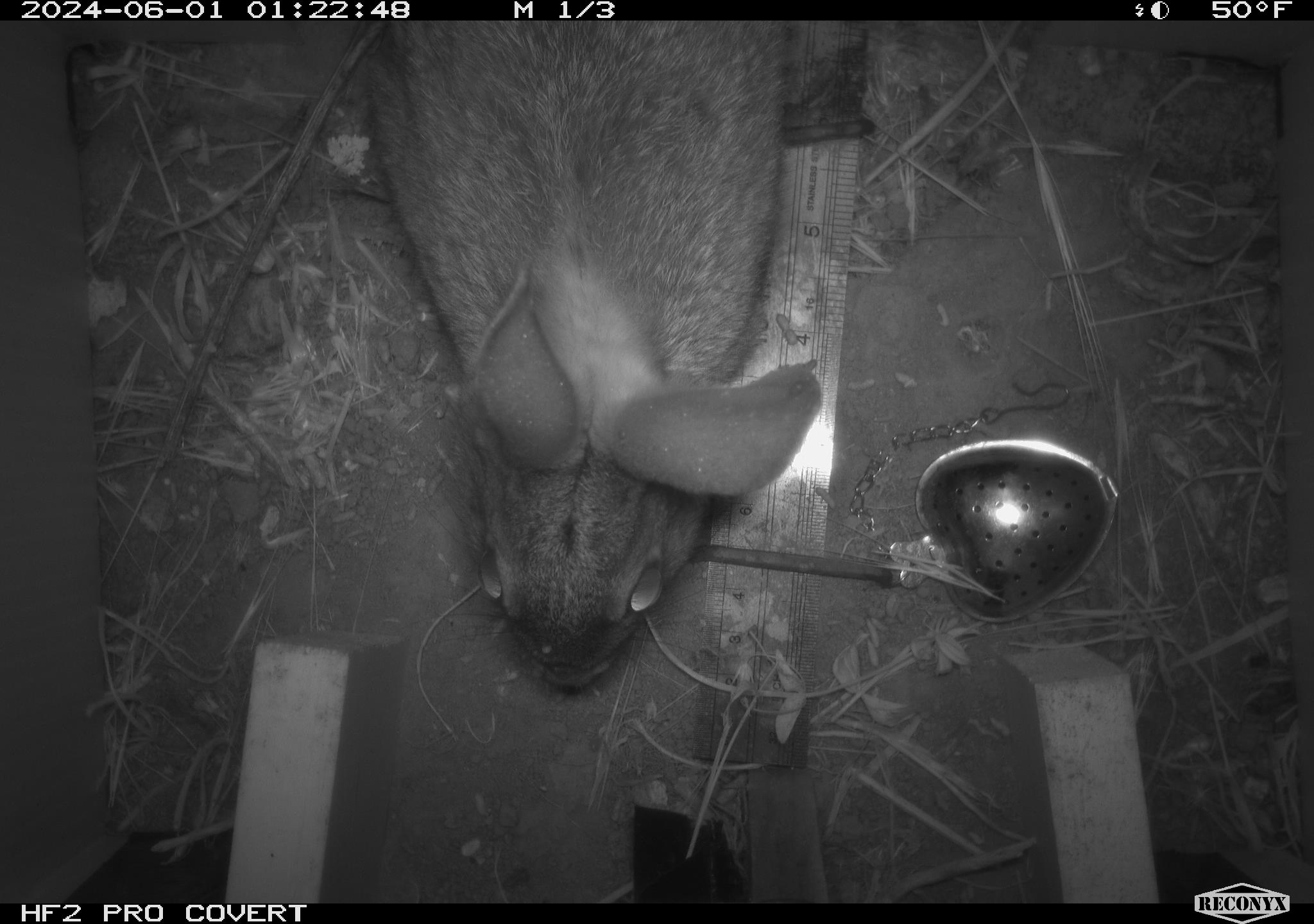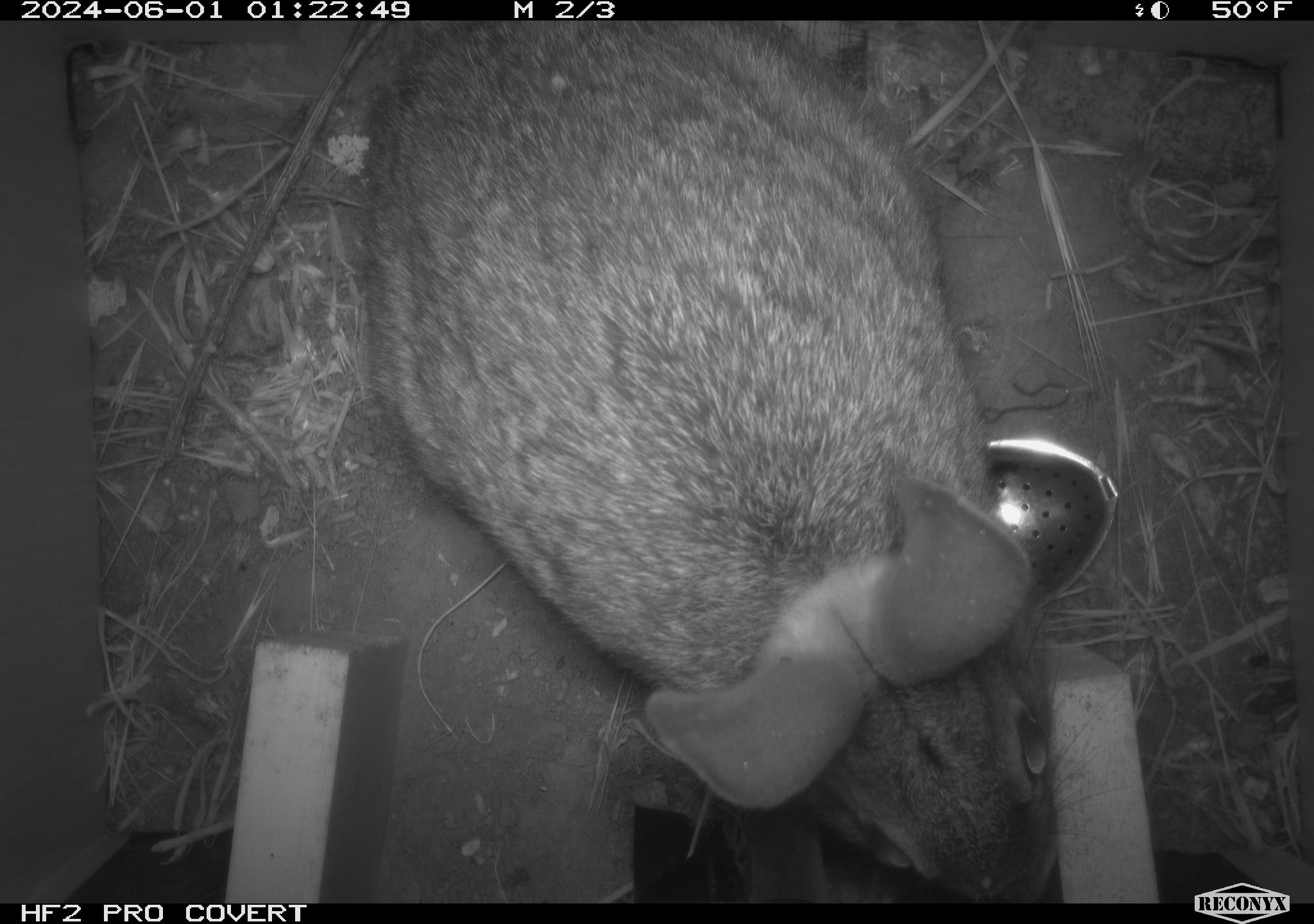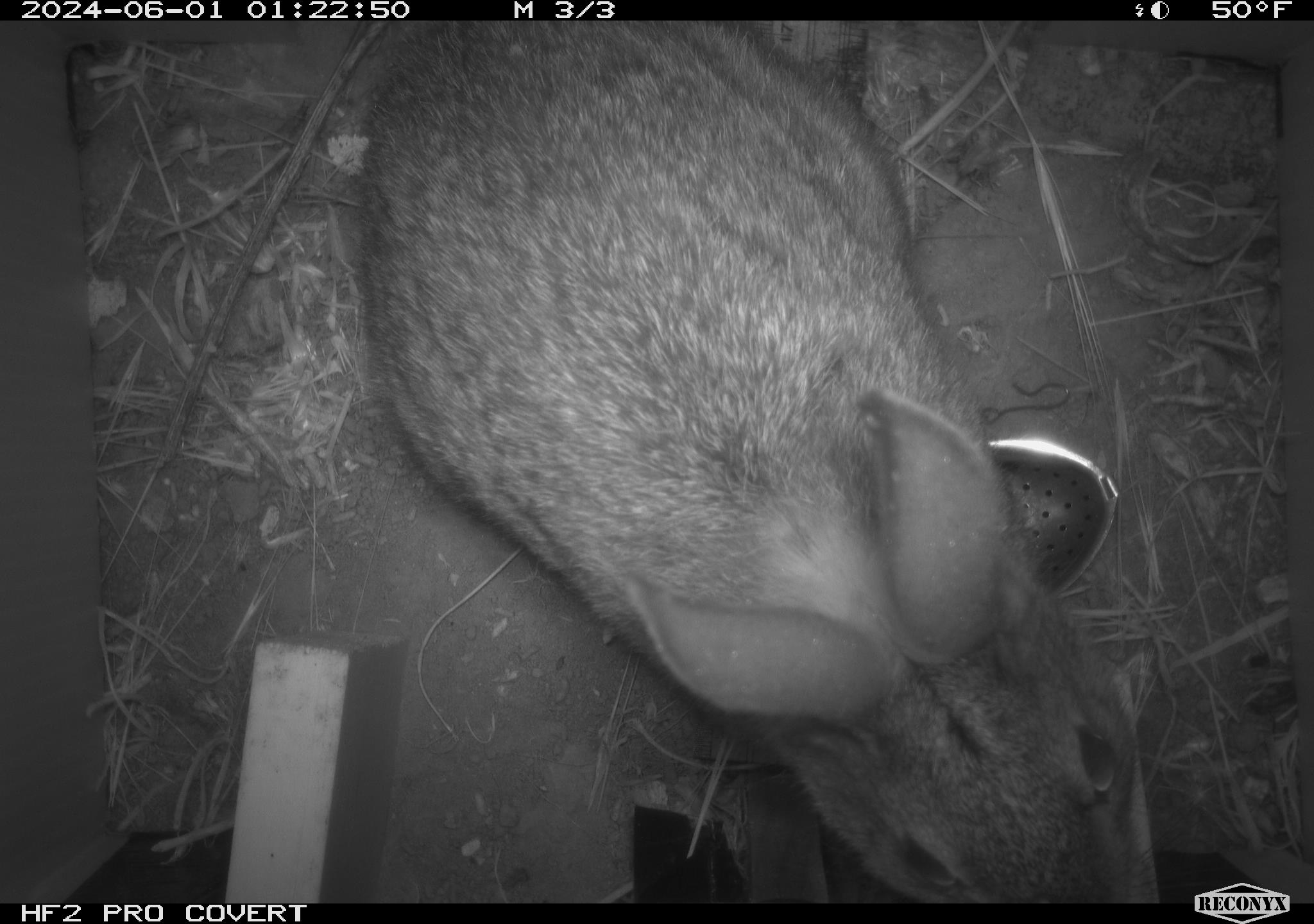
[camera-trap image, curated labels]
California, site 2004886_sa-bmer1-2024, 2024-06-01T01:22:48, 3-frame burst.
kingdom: Animalia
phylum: Chordata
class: Mammalia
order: Lagomorpha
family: Leporidae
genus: Sylvilagus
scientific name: Sylvilagus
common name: cottontail rabbits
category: sylvilagus species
Sylvilagus species (cottontail rabbits) (Sylvilagus).